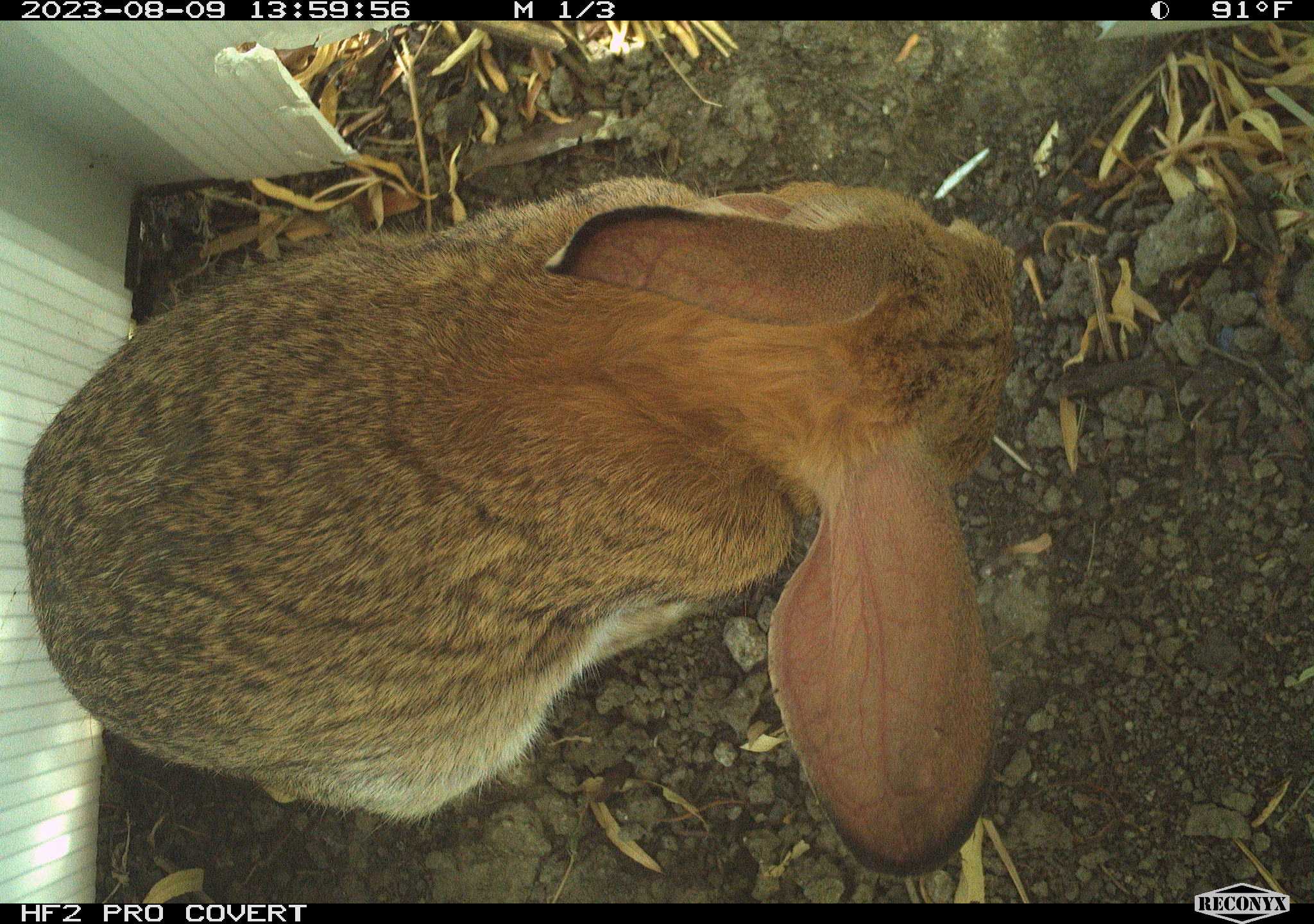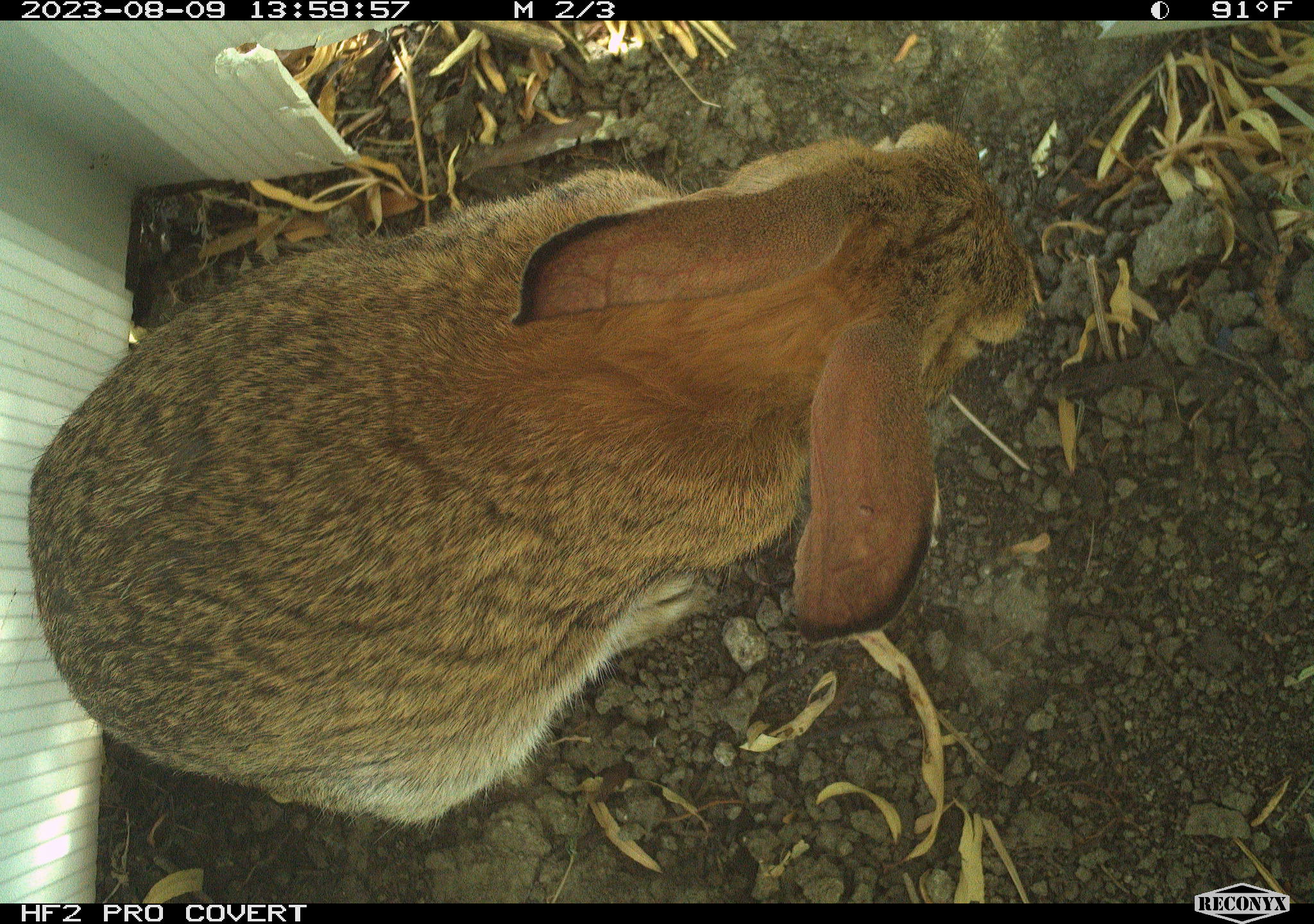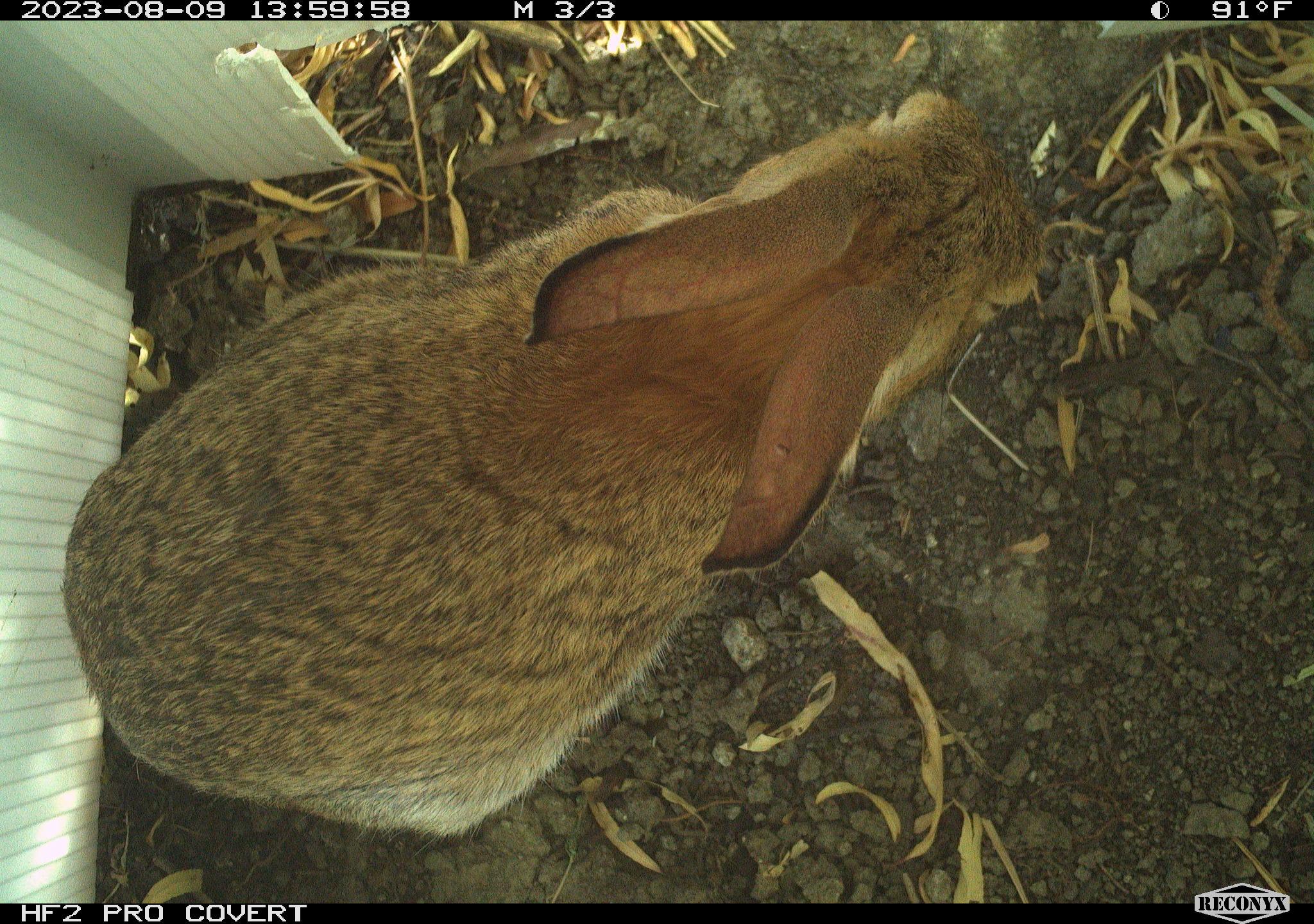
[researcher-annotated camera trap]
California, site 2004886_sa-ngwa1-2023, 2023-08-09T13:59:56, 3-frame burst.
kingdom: Animalia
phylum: Chordata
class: Mammalia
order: Lagomorpha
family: Leporidae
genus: Sylvilagus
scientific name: Sylvilagus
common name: cottontail rabbits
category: sylvilagus species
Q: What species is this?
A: Sylvilagus species (cottontail rabbits) (Sylvilagus).